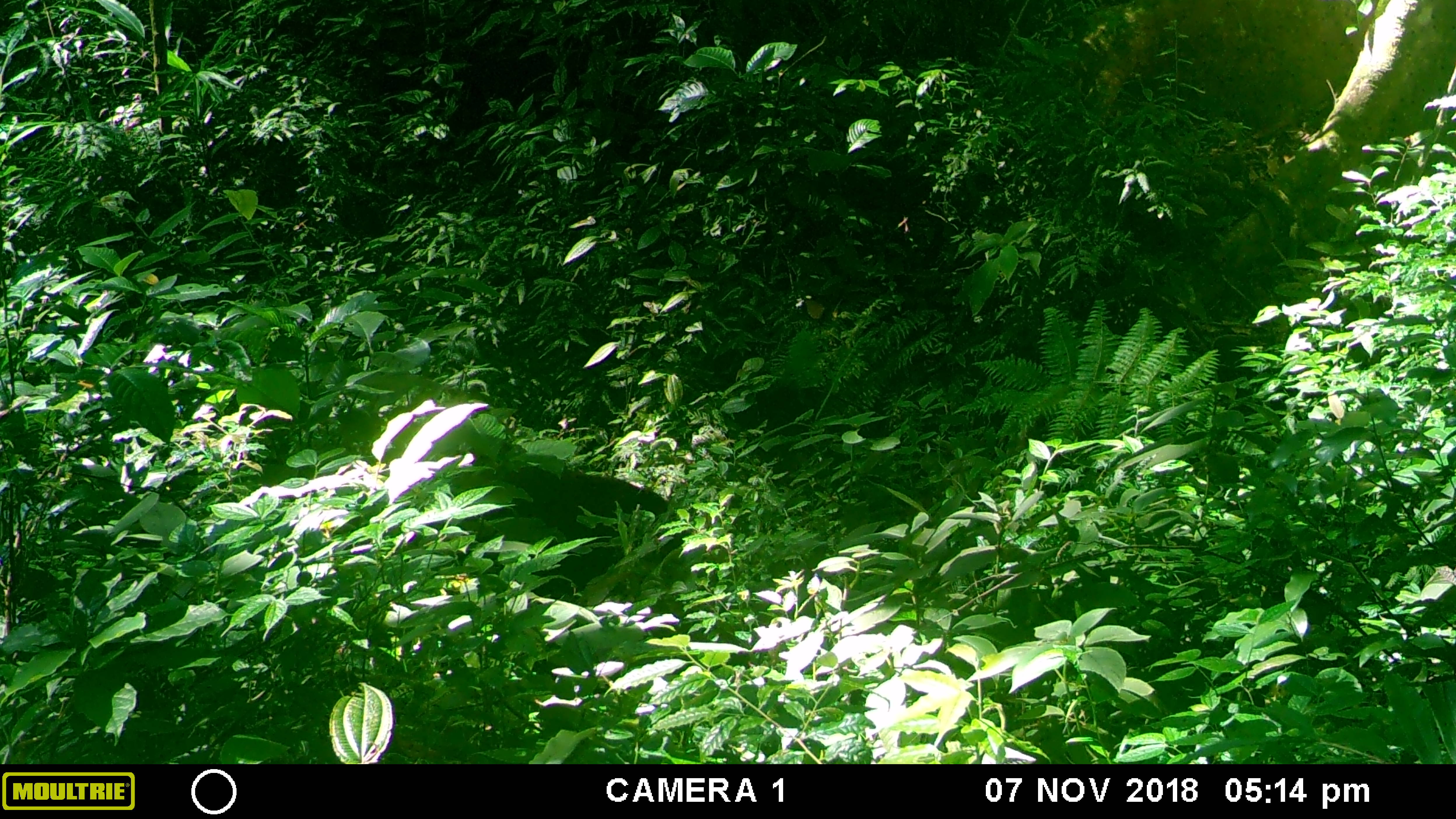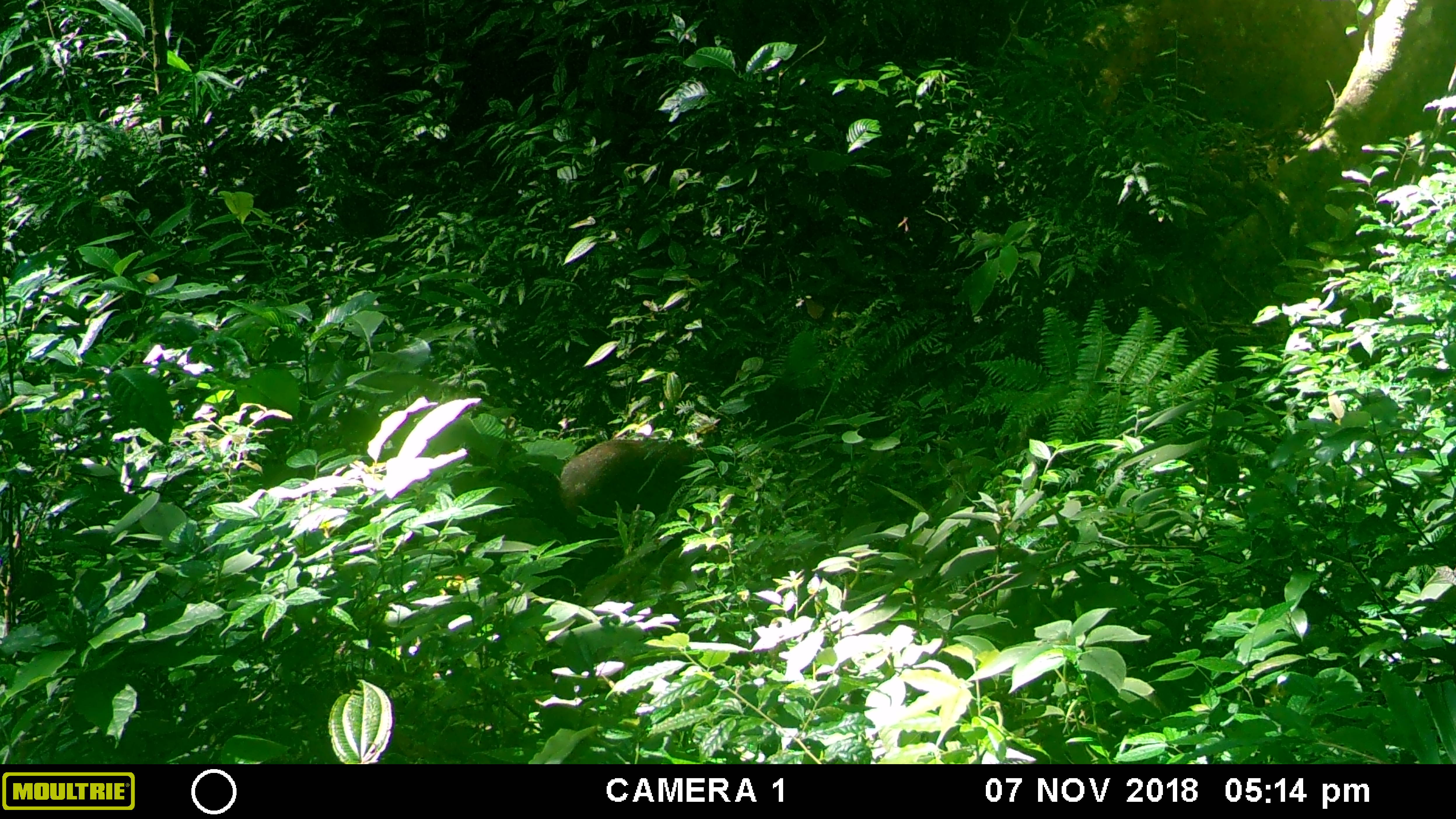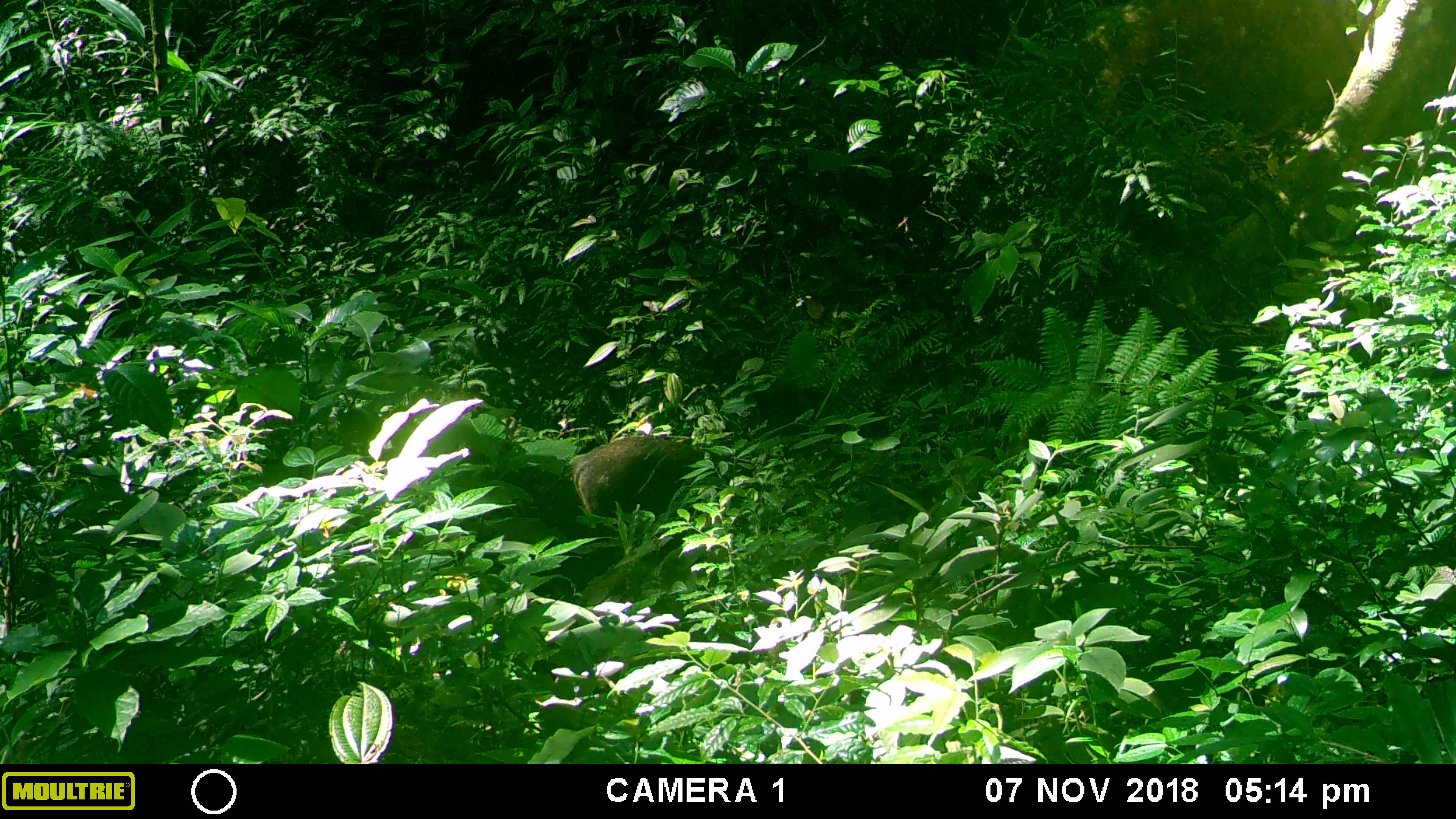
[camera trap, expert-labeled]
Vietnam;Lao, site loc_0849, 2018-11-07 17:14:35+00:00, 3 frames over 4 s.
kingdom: Animalia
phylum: Chordata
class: Mammalia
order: Artiodactyla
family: Suidae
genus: Sus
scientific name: Sus scrofa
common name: eurasian wild pig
Eurasian wild pig (Sus scrofa). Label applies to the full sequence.